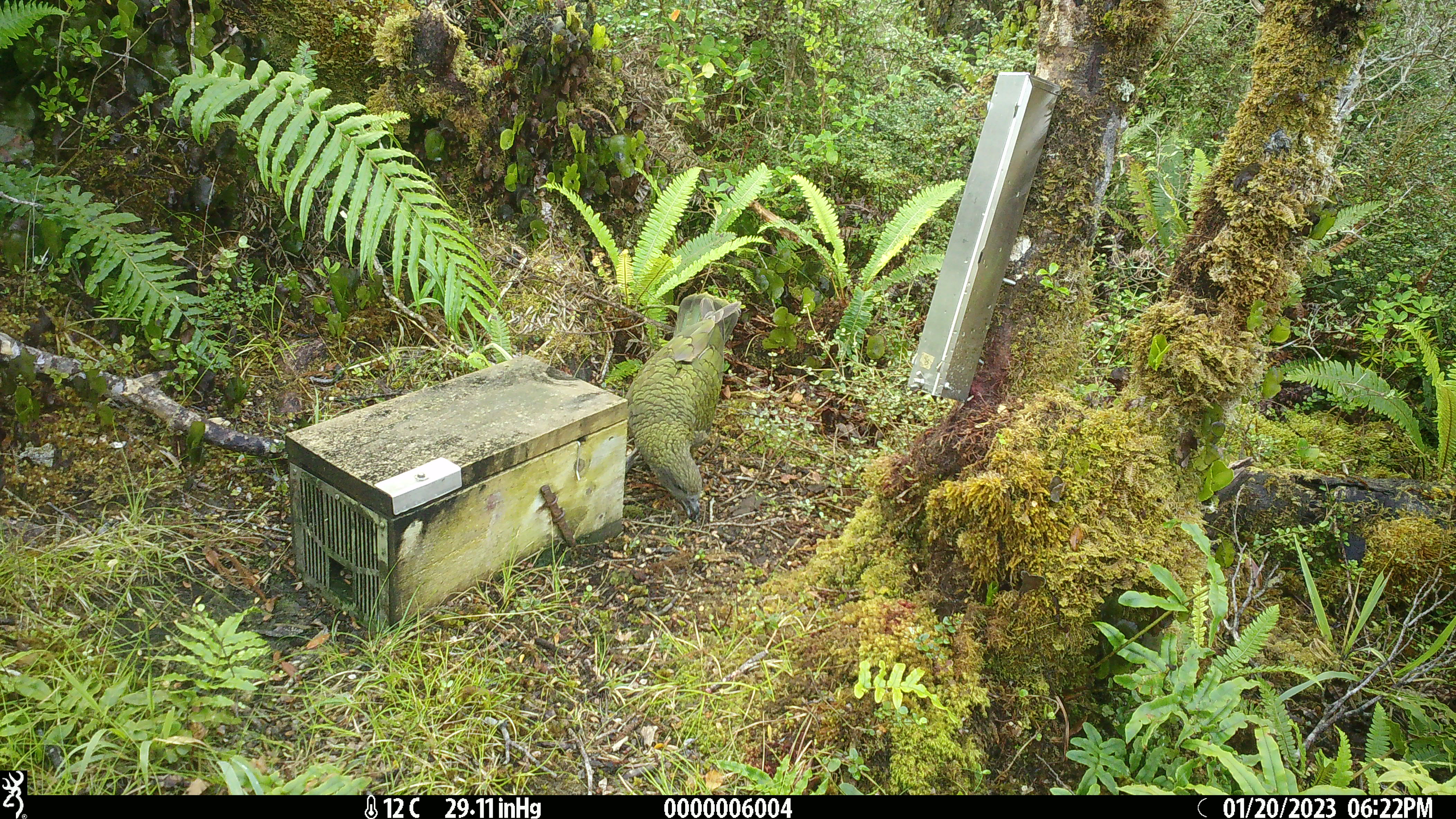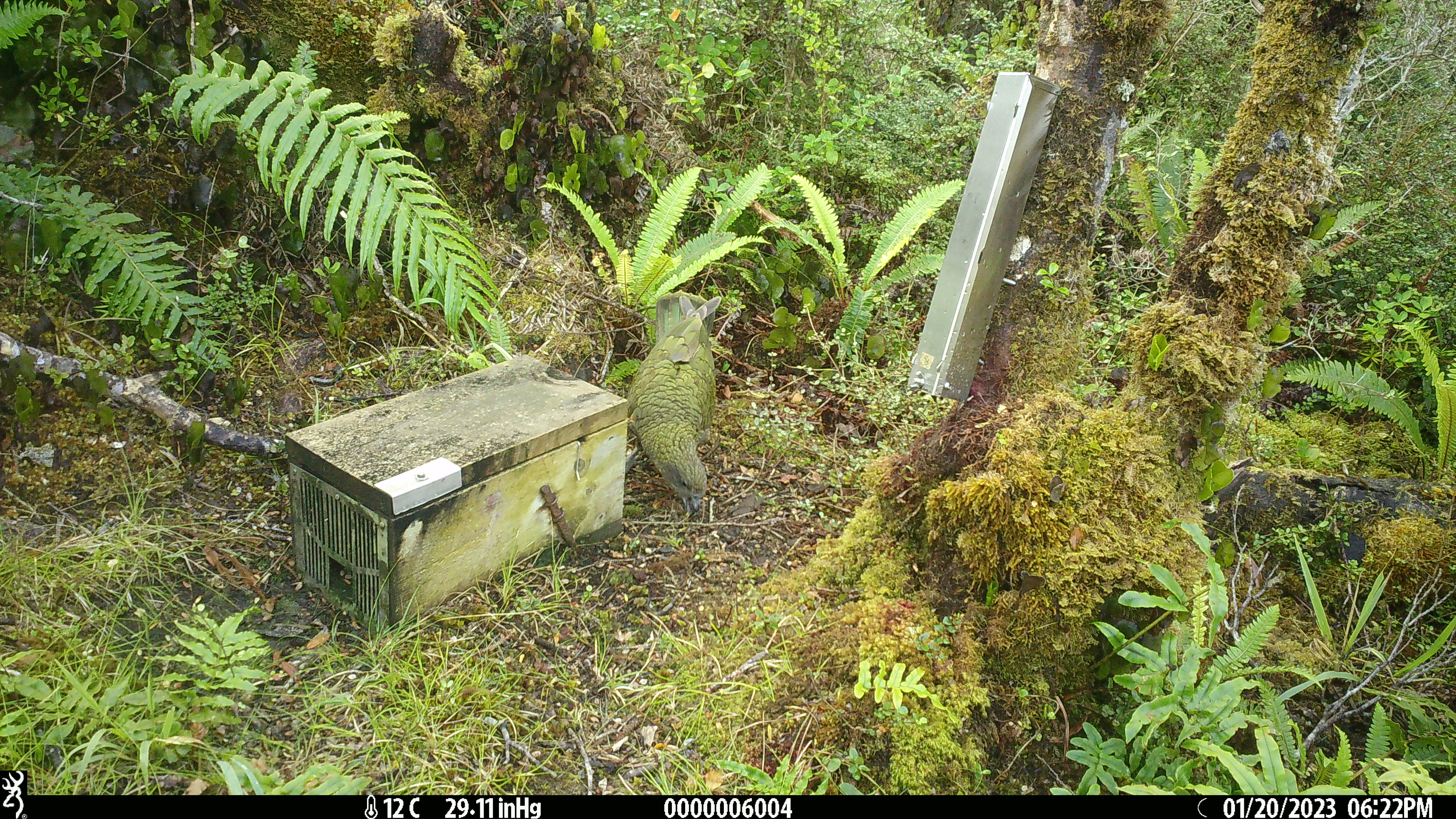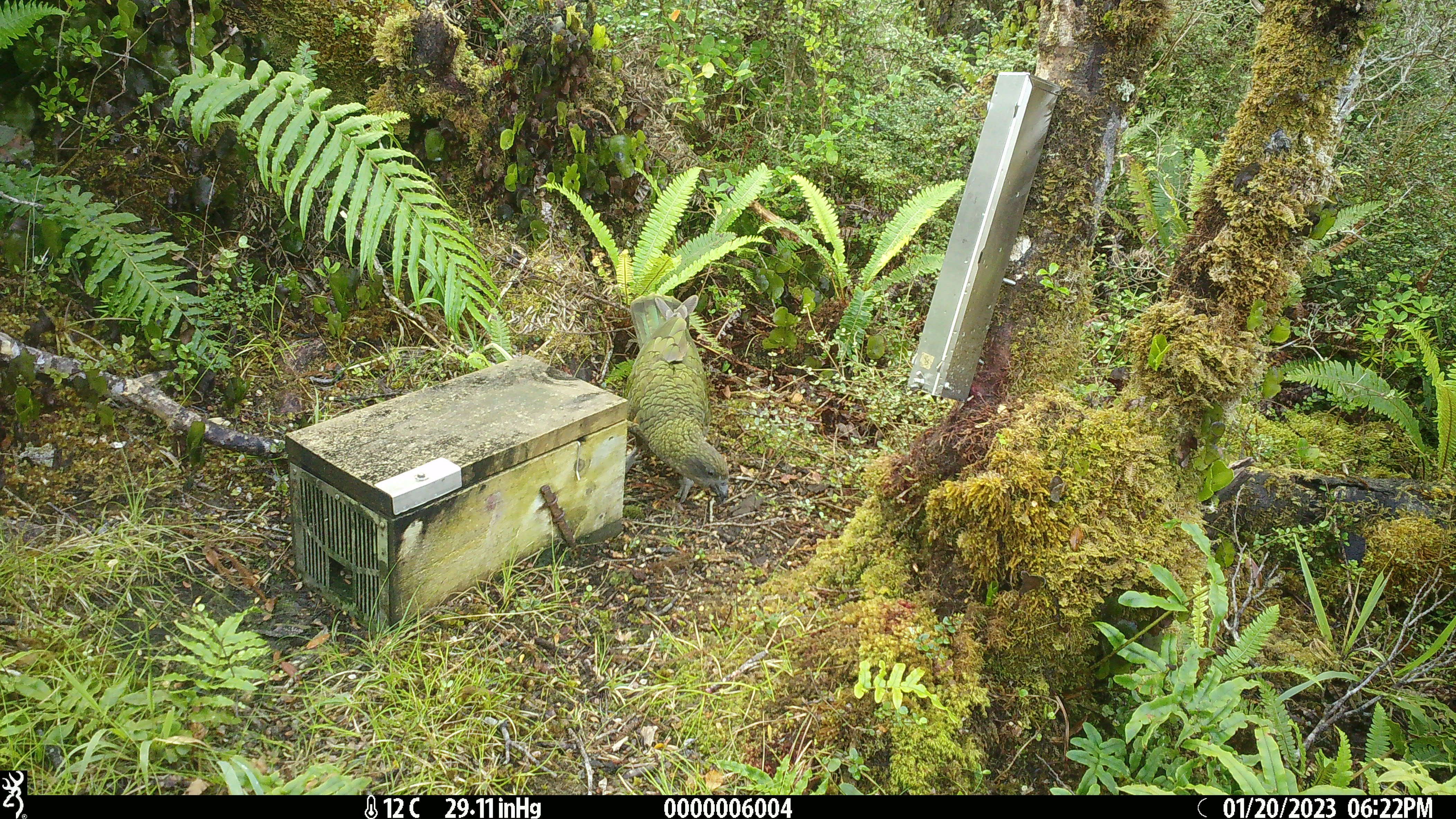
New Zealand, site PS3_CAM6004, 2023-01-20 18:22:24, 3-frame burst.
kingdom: Animalia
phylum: Chordata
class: Aves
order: Psittaciformes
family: Strigopidae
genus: Nestor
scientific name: Nestor notabilis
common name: kea